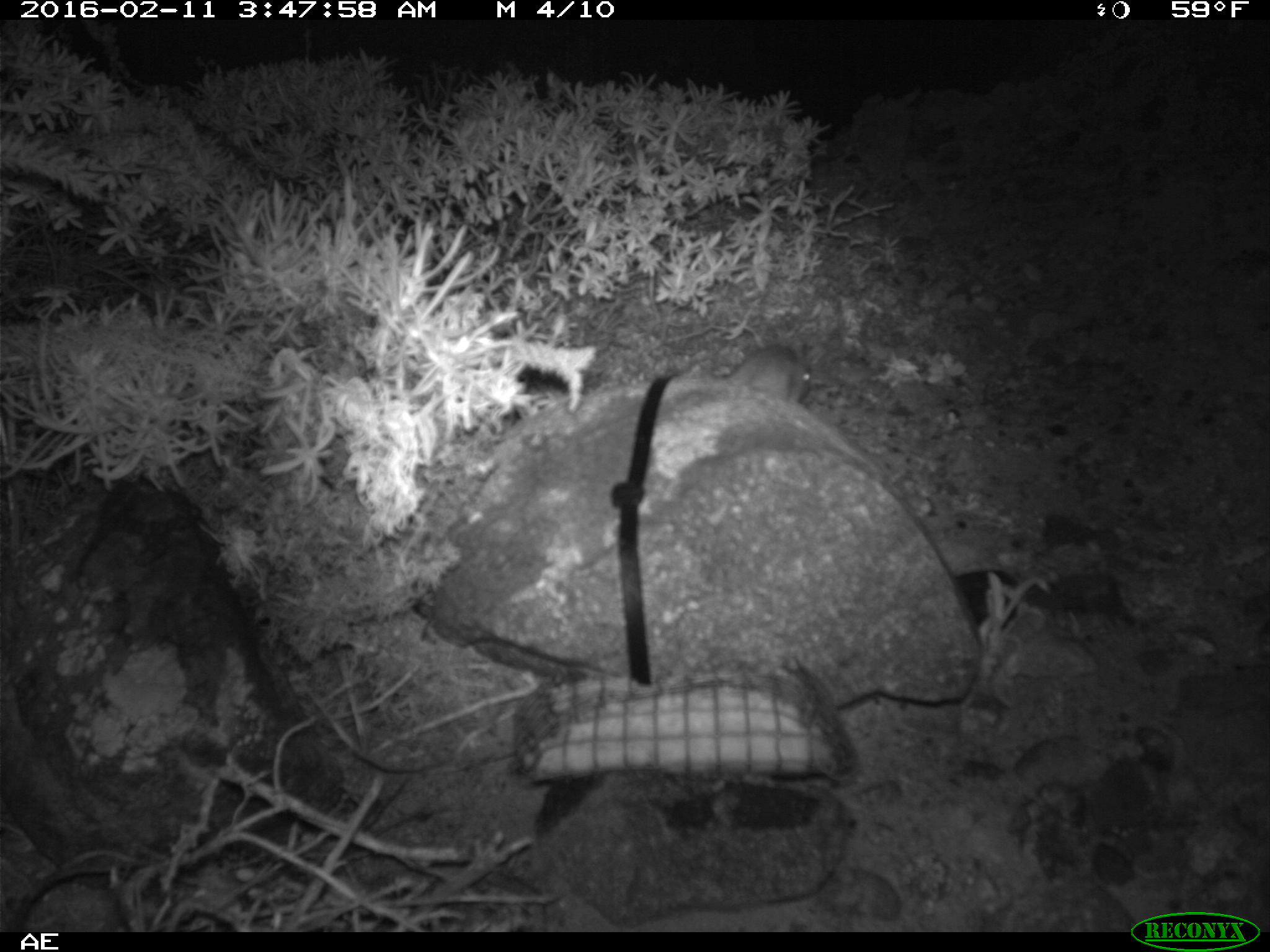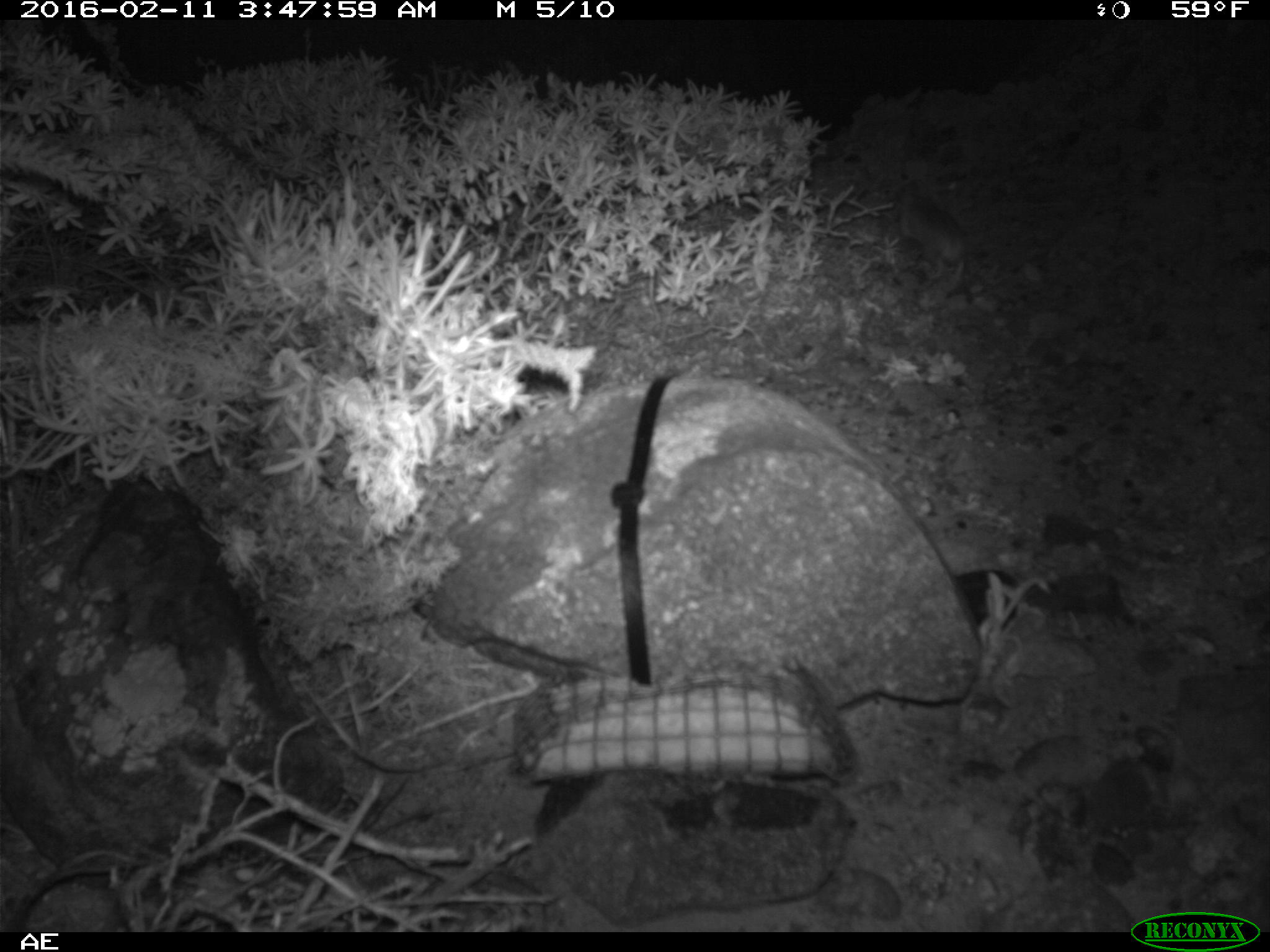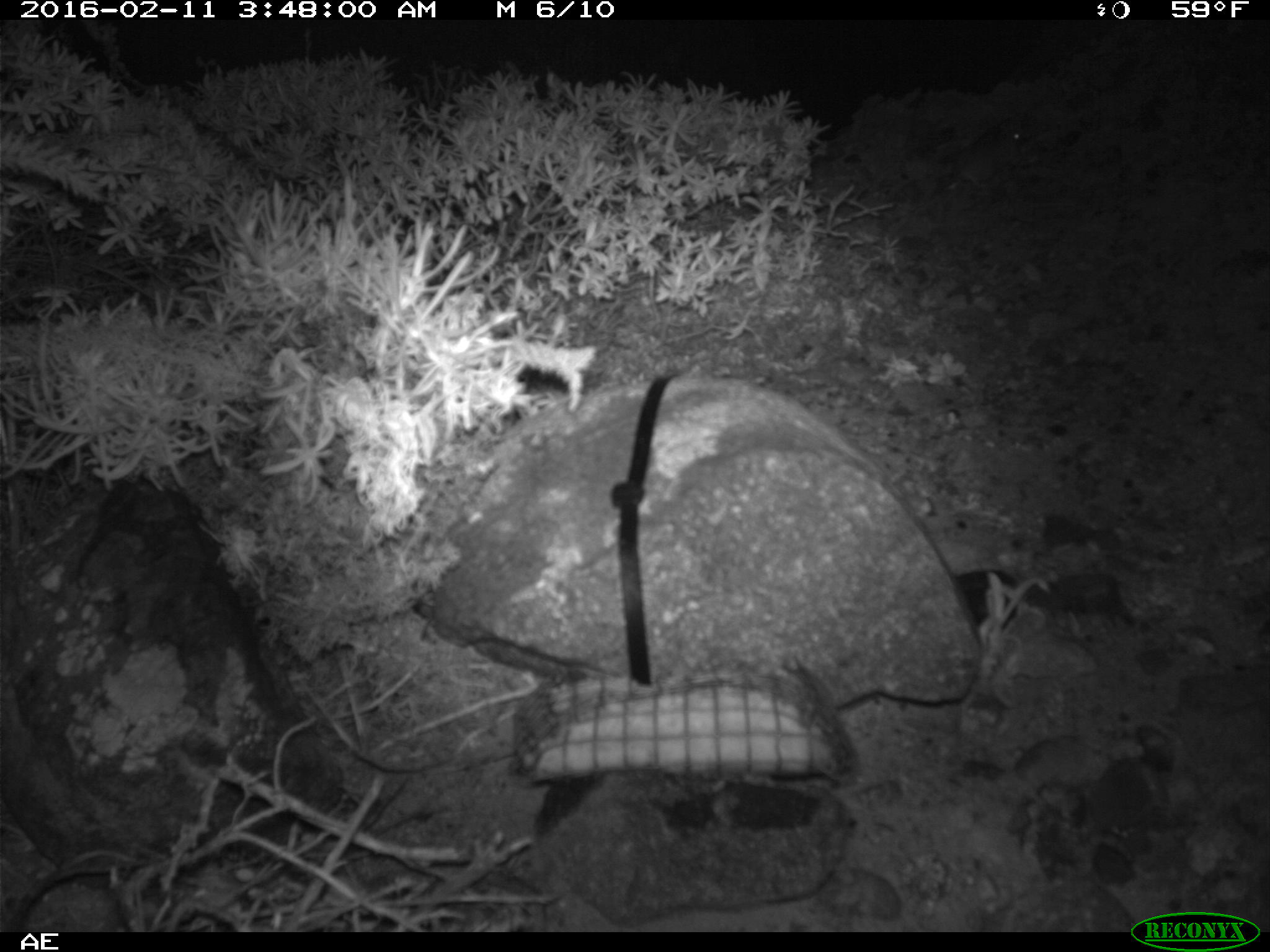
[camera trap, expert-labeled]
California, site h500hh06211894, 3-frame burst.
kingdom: Animalia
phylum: Chordata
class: Mammalia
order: Rodentia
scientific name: Rodentia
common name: rodent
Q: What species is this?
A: Rodent (Rodentia).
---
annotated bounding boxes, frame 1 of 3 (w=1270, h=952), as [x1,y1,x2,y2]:
rodent: [725,337,808,408]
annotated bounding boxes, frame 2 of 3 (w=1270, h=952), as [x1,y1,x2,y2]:
rodent: [895,182,968,291]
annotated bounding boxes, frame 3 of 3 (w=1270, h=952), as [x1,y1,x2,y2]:
rodent: [926,121,1024,203]